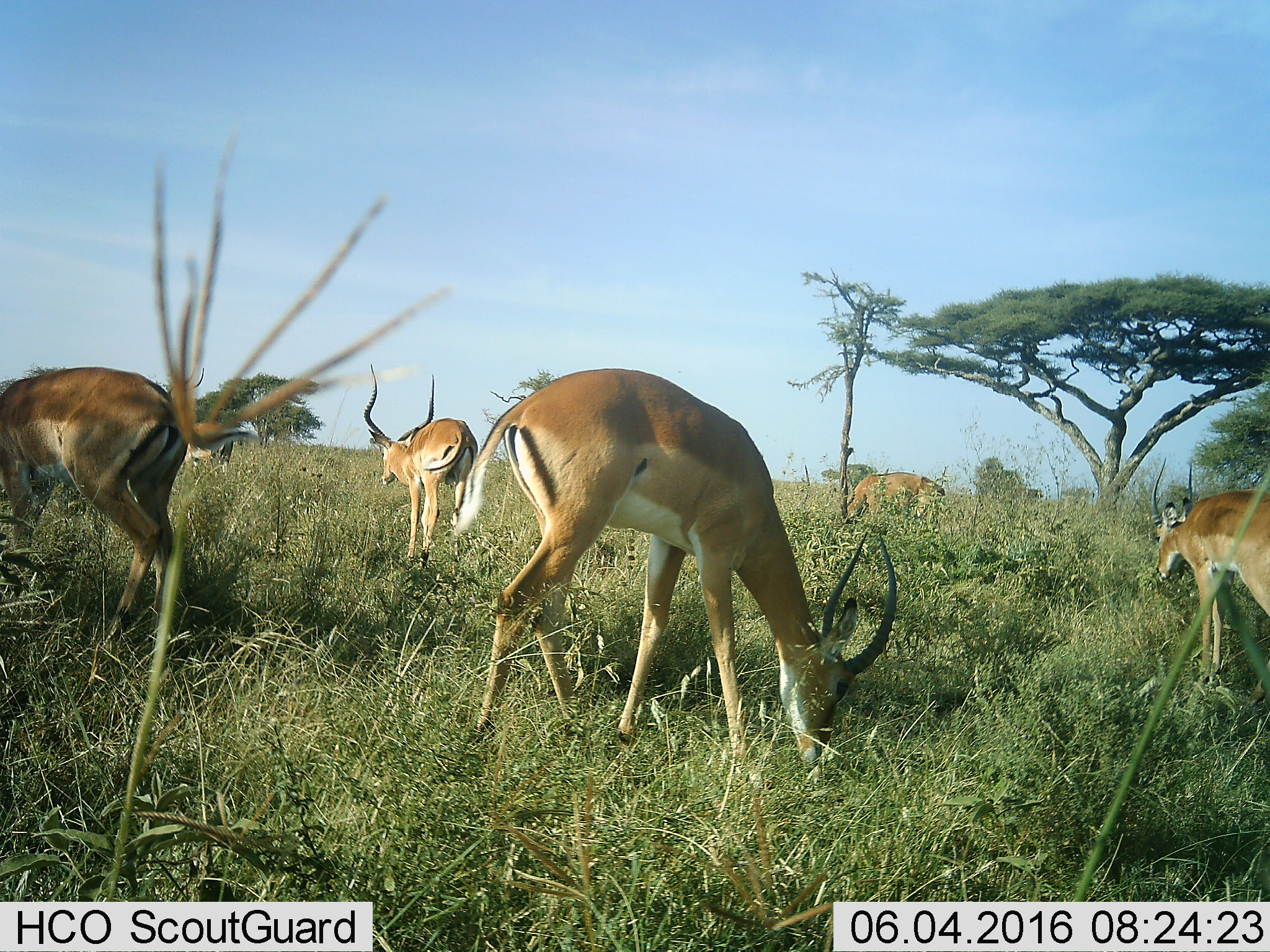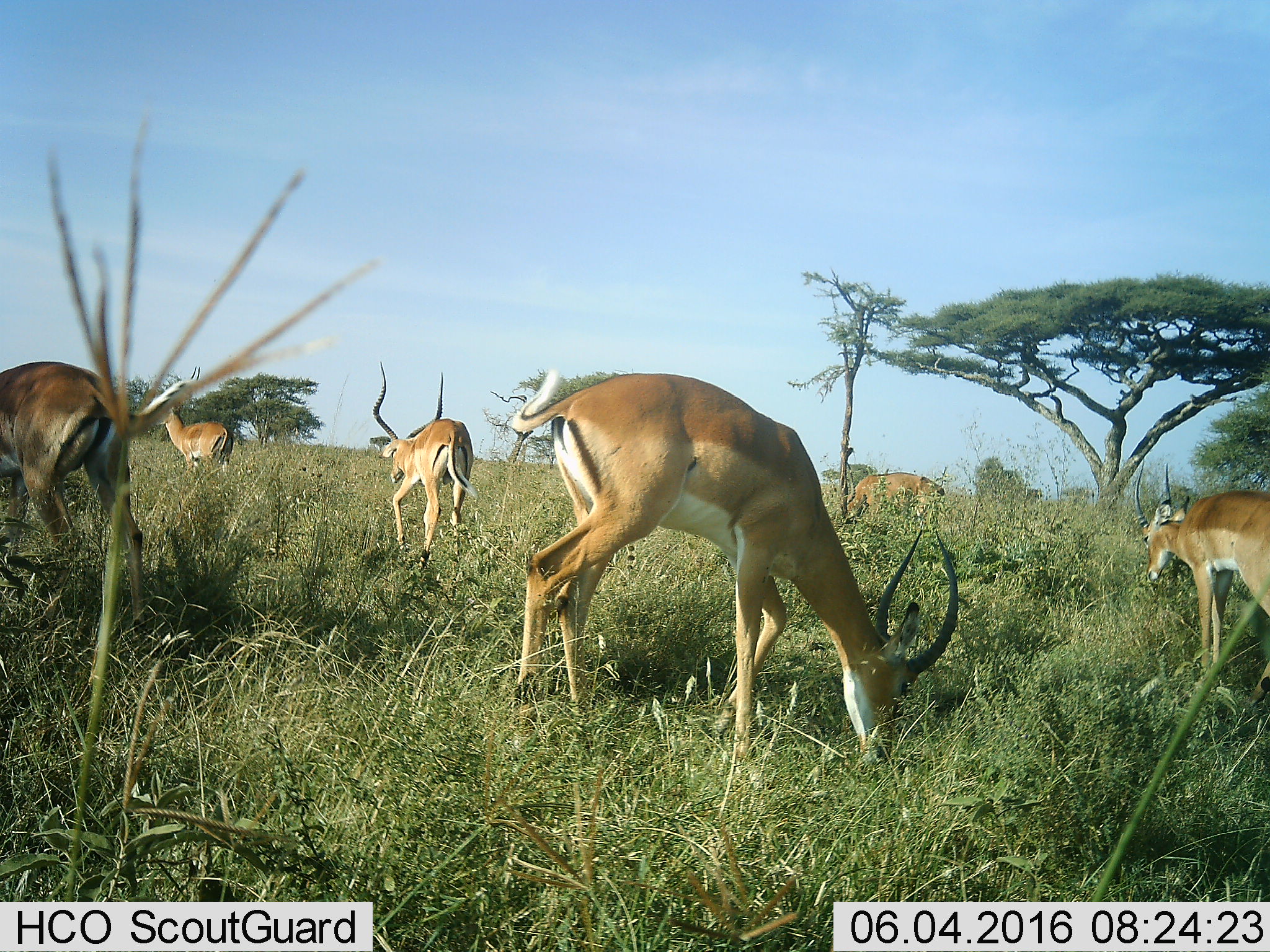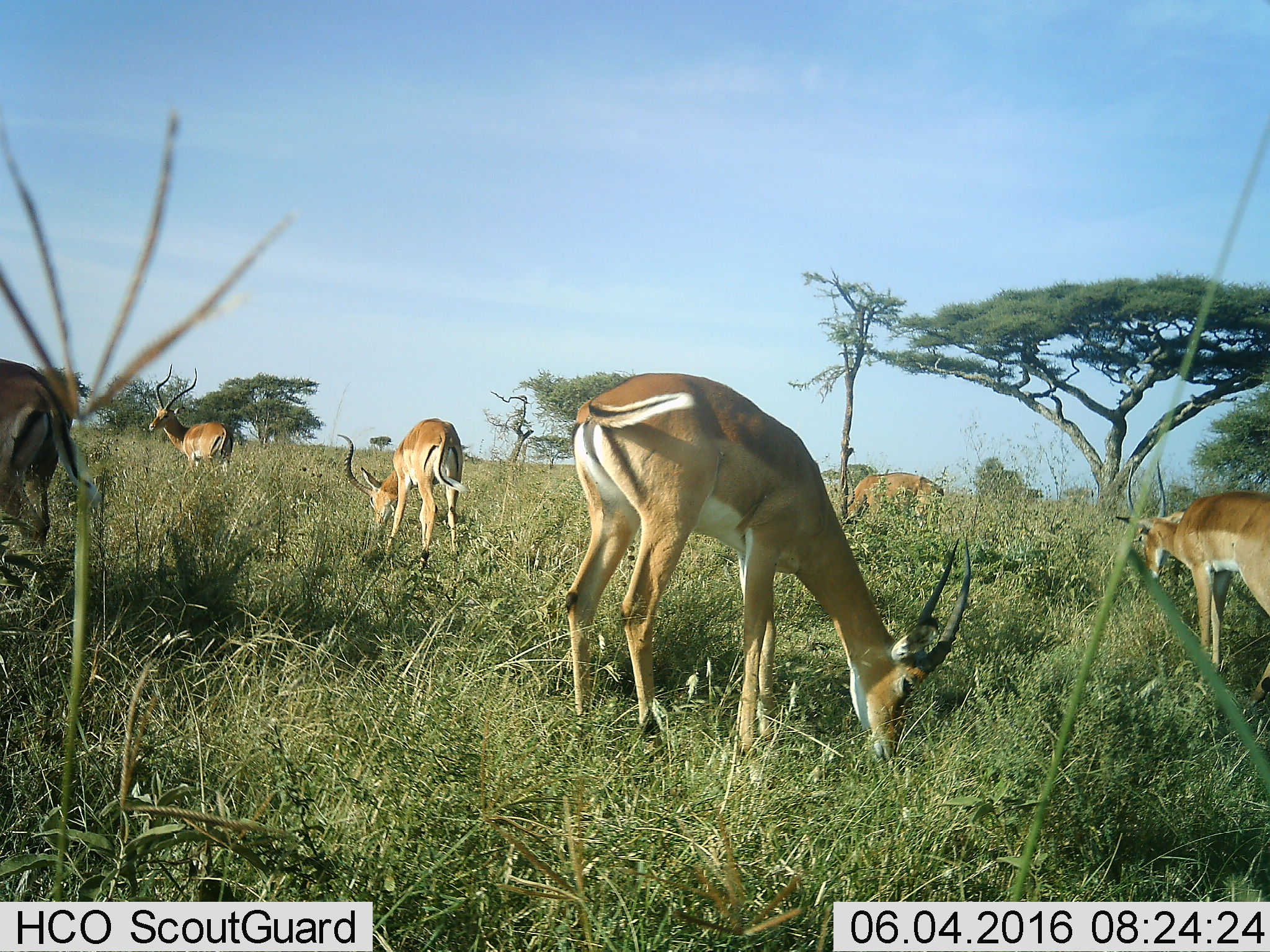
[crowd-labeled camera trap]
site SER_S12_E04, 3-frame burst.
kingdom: Animalia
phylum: Chordata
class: Mammalia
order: Artiodactyla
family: Bovidae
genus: Aepyceros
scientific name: Aepyceros melampus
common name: impala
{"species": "impala (Aepyceros melampus)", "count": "6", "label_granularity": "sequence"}